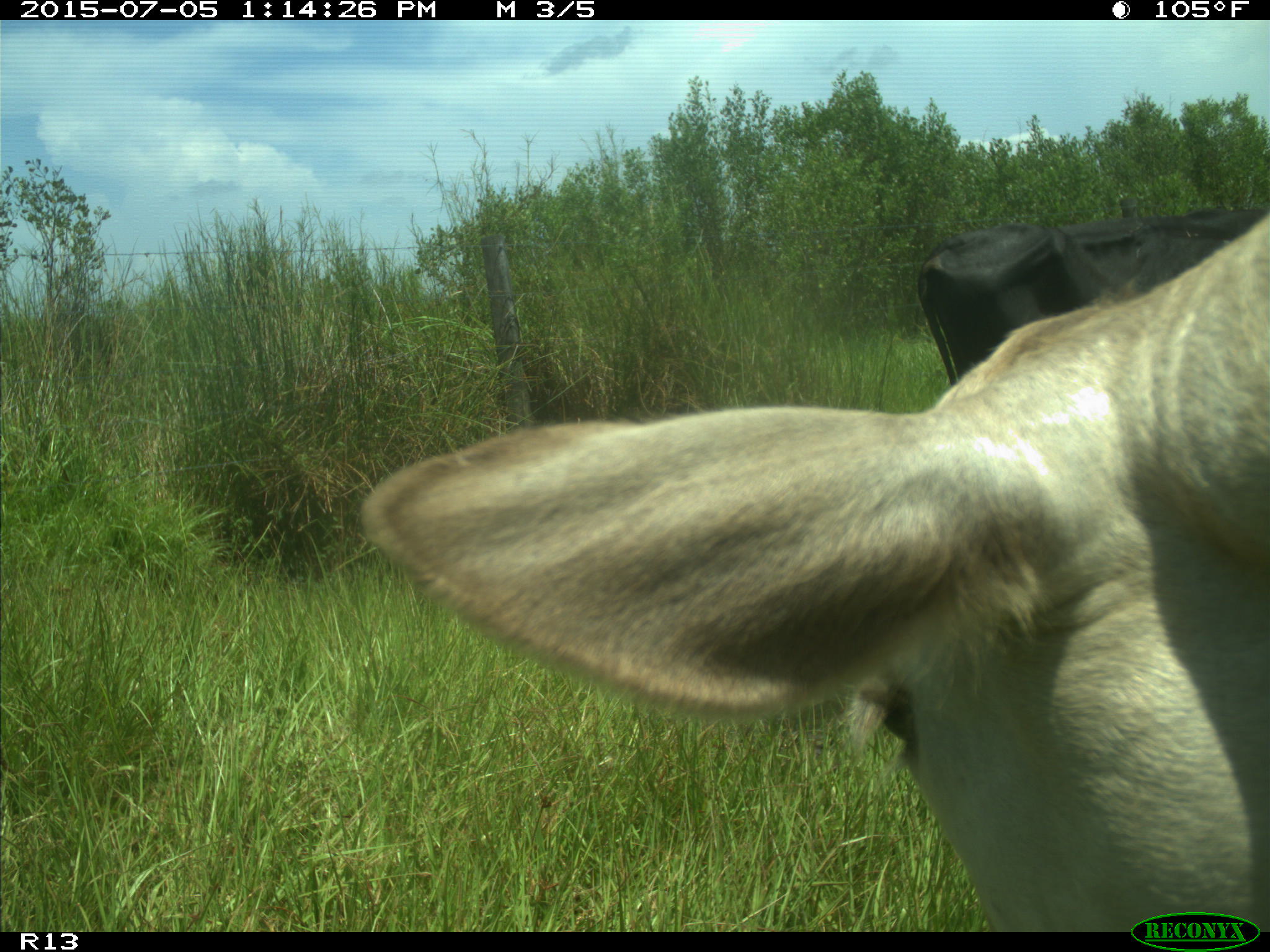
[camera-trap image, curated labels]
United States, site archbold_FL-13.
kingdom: Animalia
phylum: Chordata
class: Mammalia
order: Artiodactyla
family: Bovidae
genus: Bos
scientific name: Bos taurus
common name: domestic cow